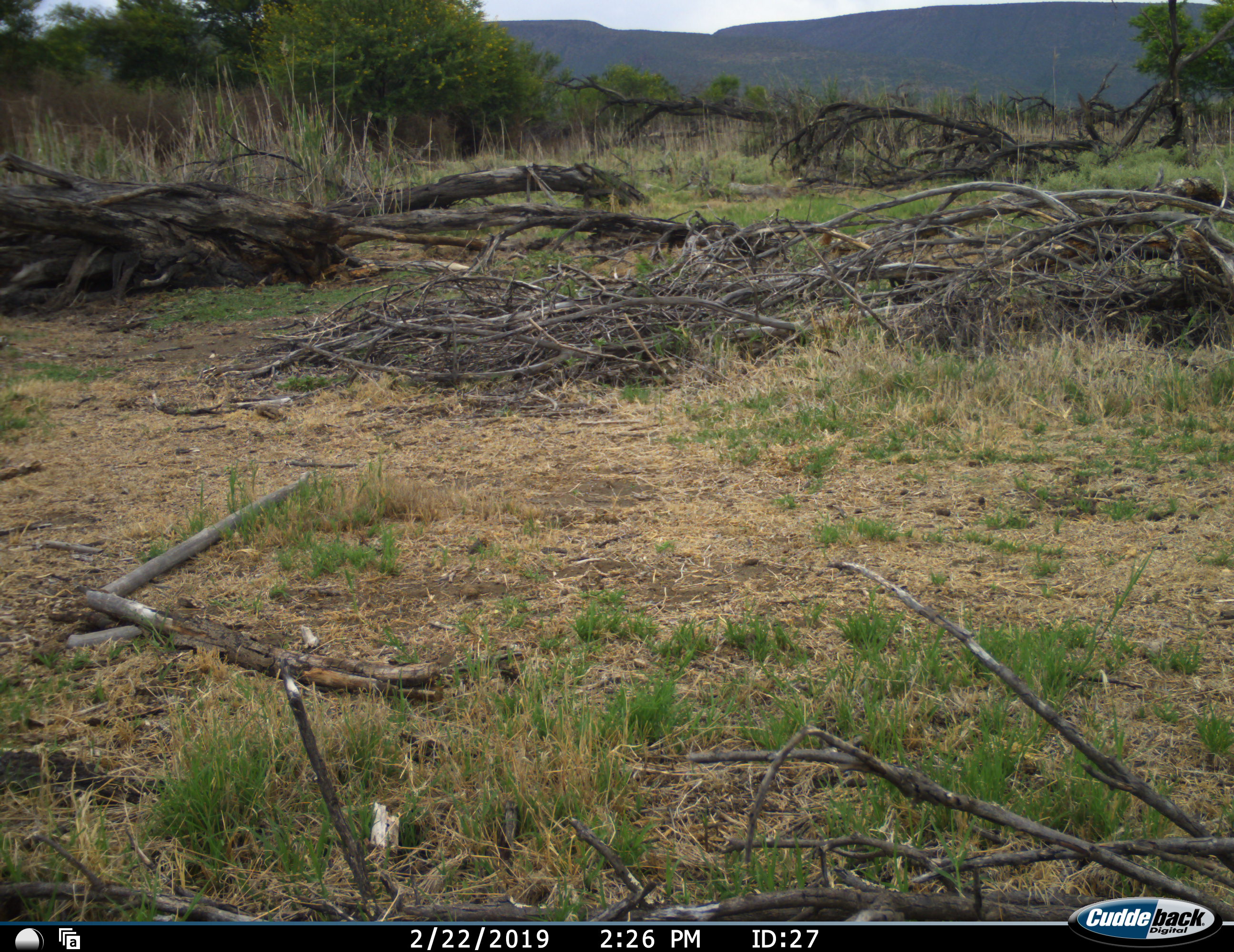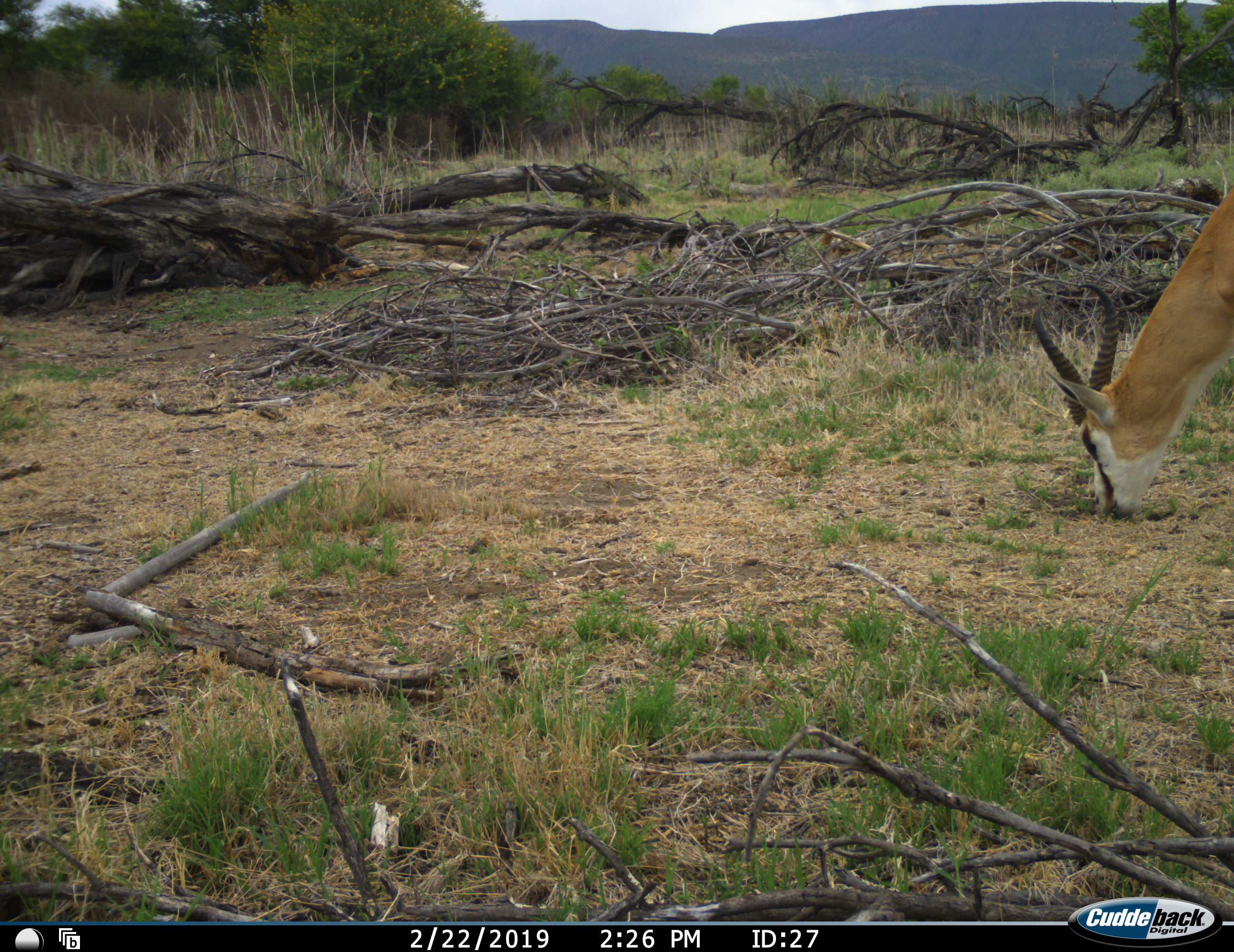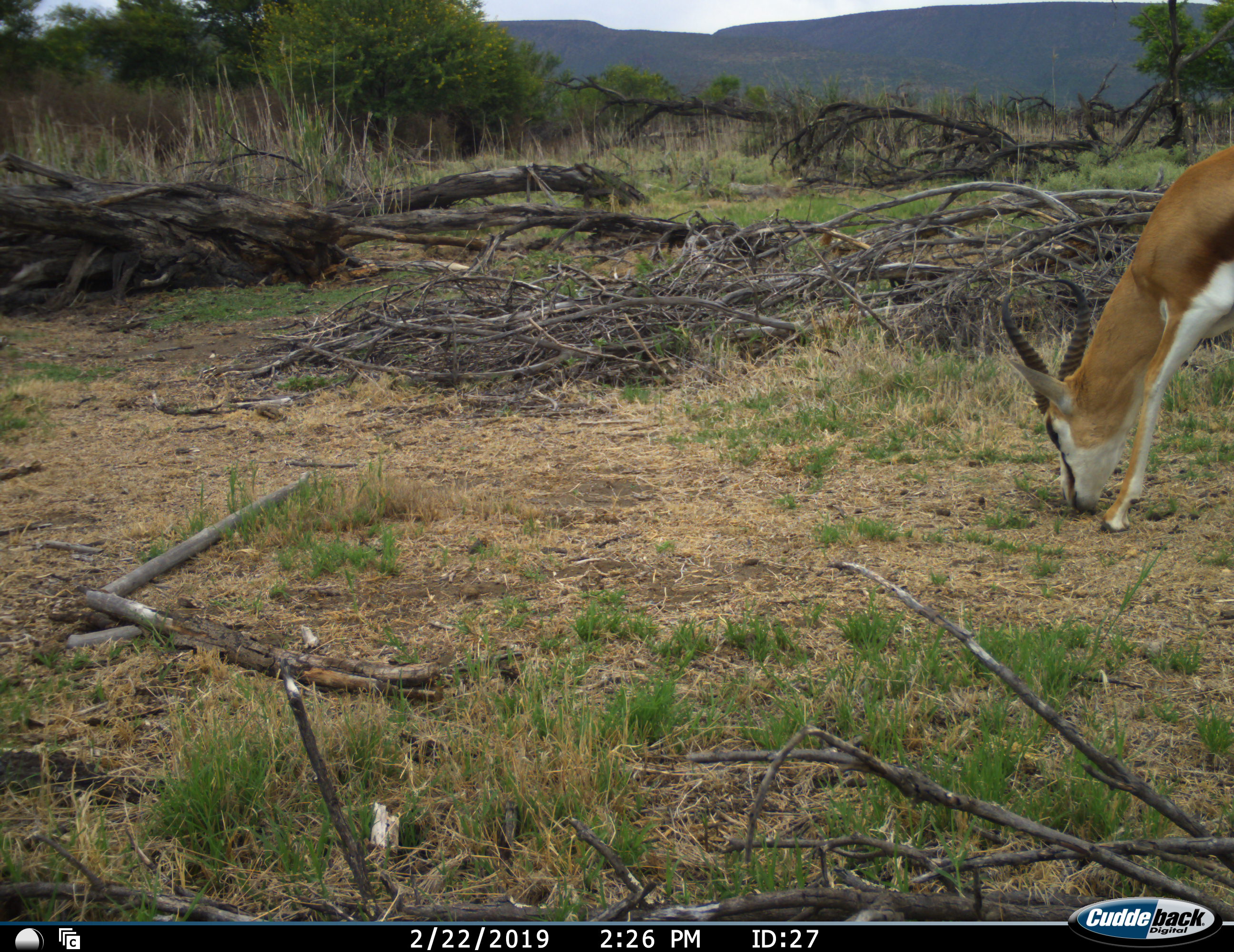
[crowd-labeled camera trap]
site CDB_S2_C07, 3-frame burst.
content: unidentified animal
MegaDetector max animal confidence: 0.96